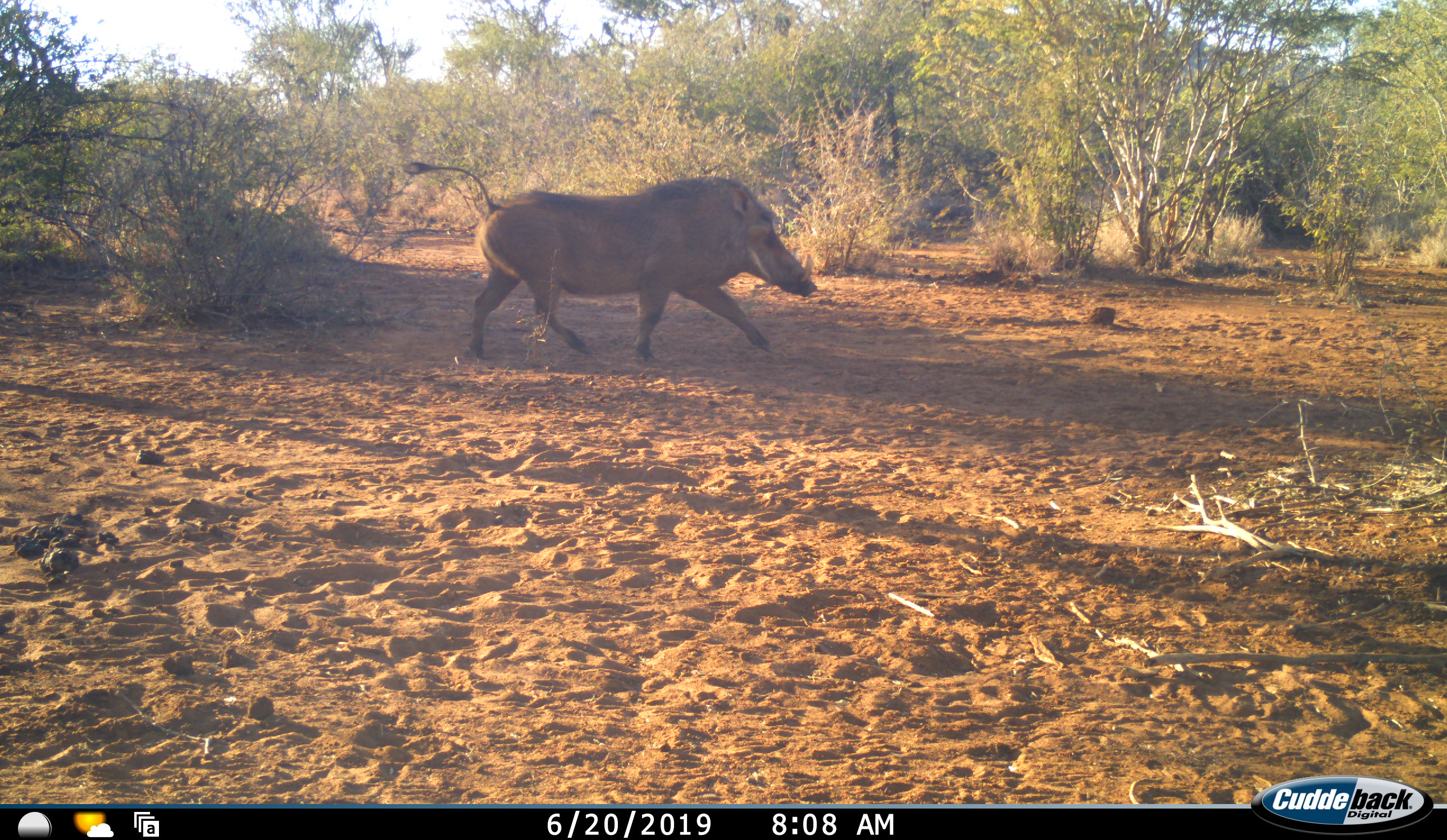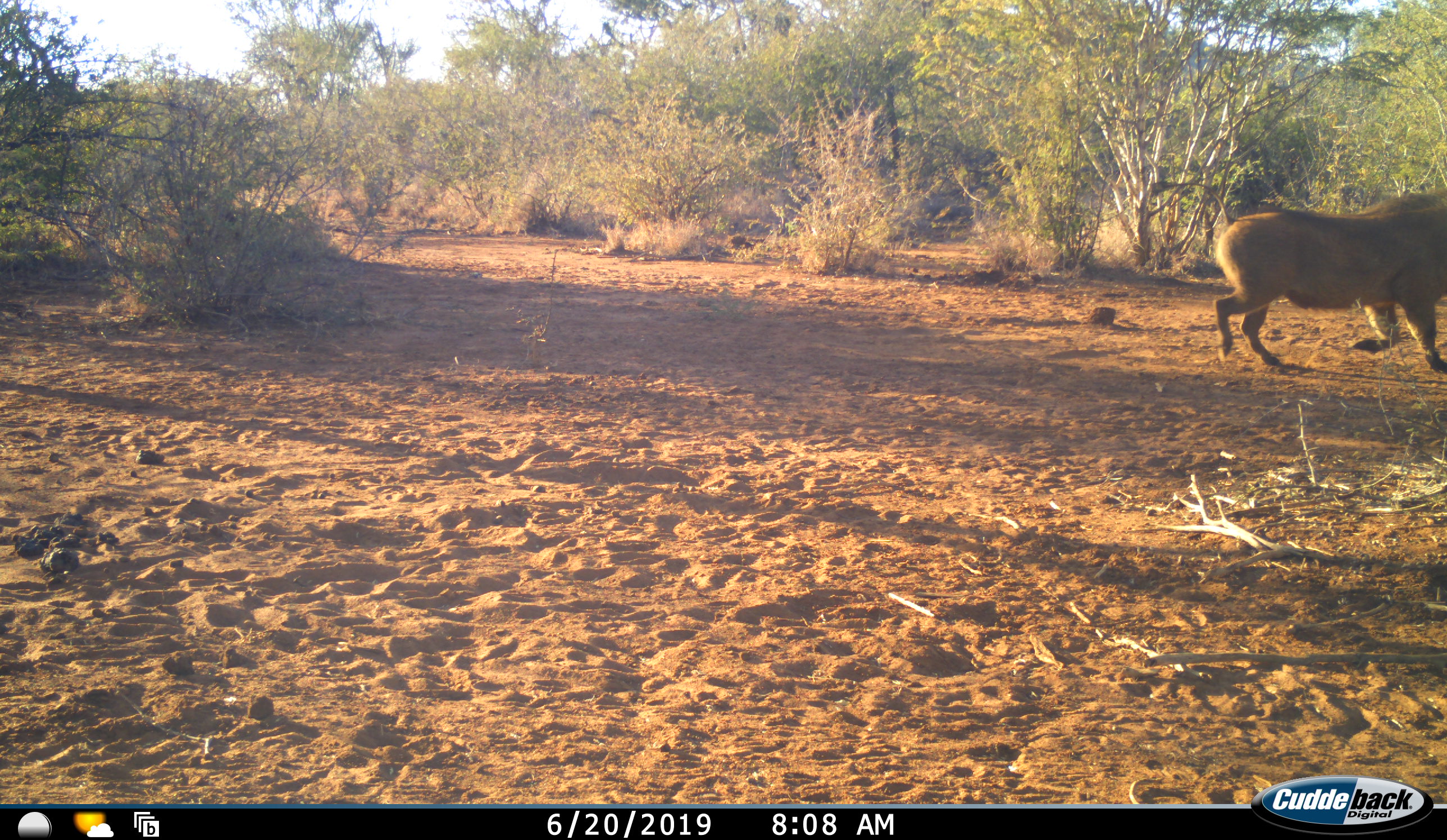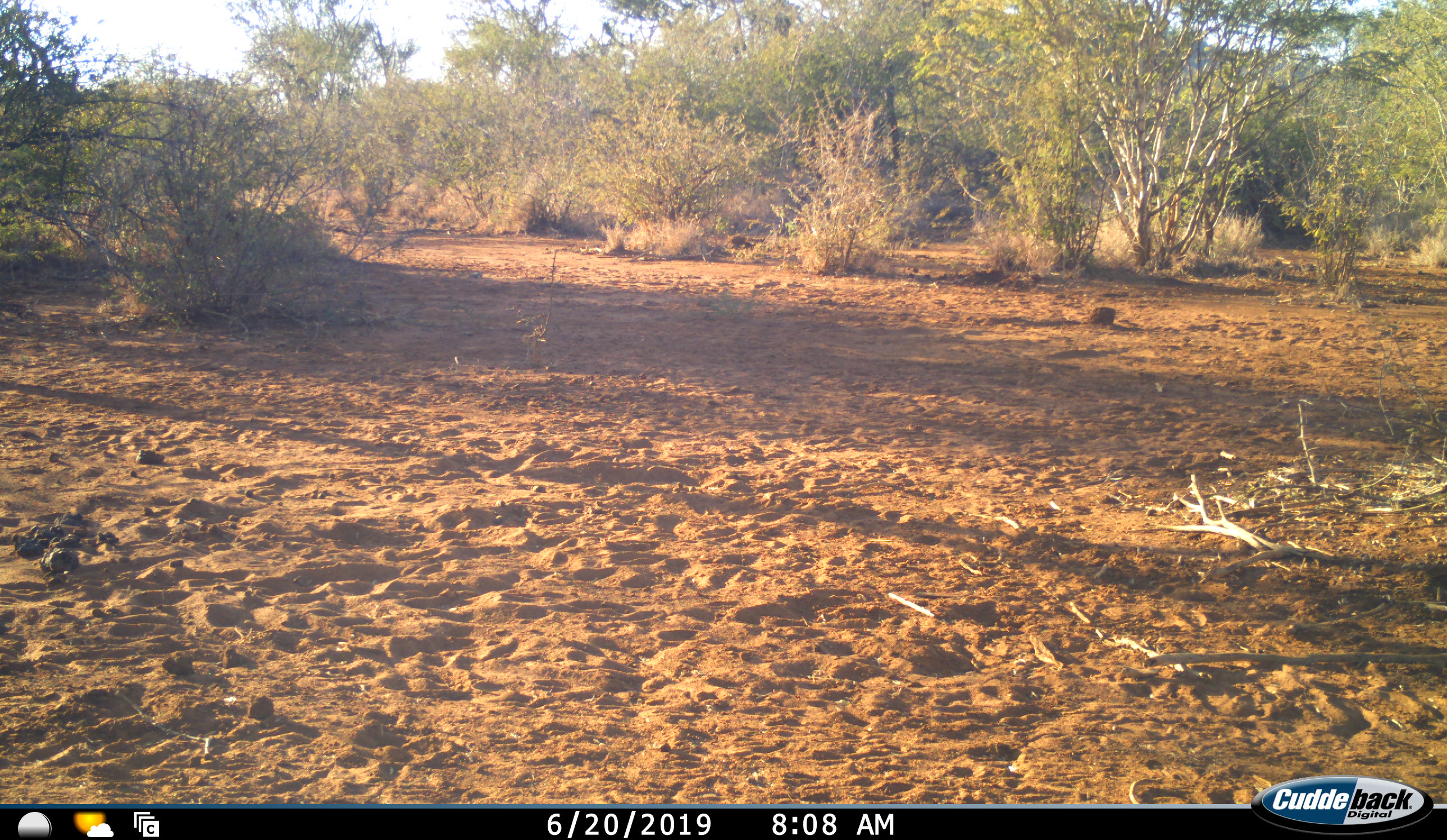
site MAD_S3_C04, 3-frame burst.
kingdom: Animalia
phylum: Chordata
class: Mammalia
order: Artiodactyla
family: Suidae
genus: Phacochoerus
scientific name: Phacochoerus africanus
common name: warthog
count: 1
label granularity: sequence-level